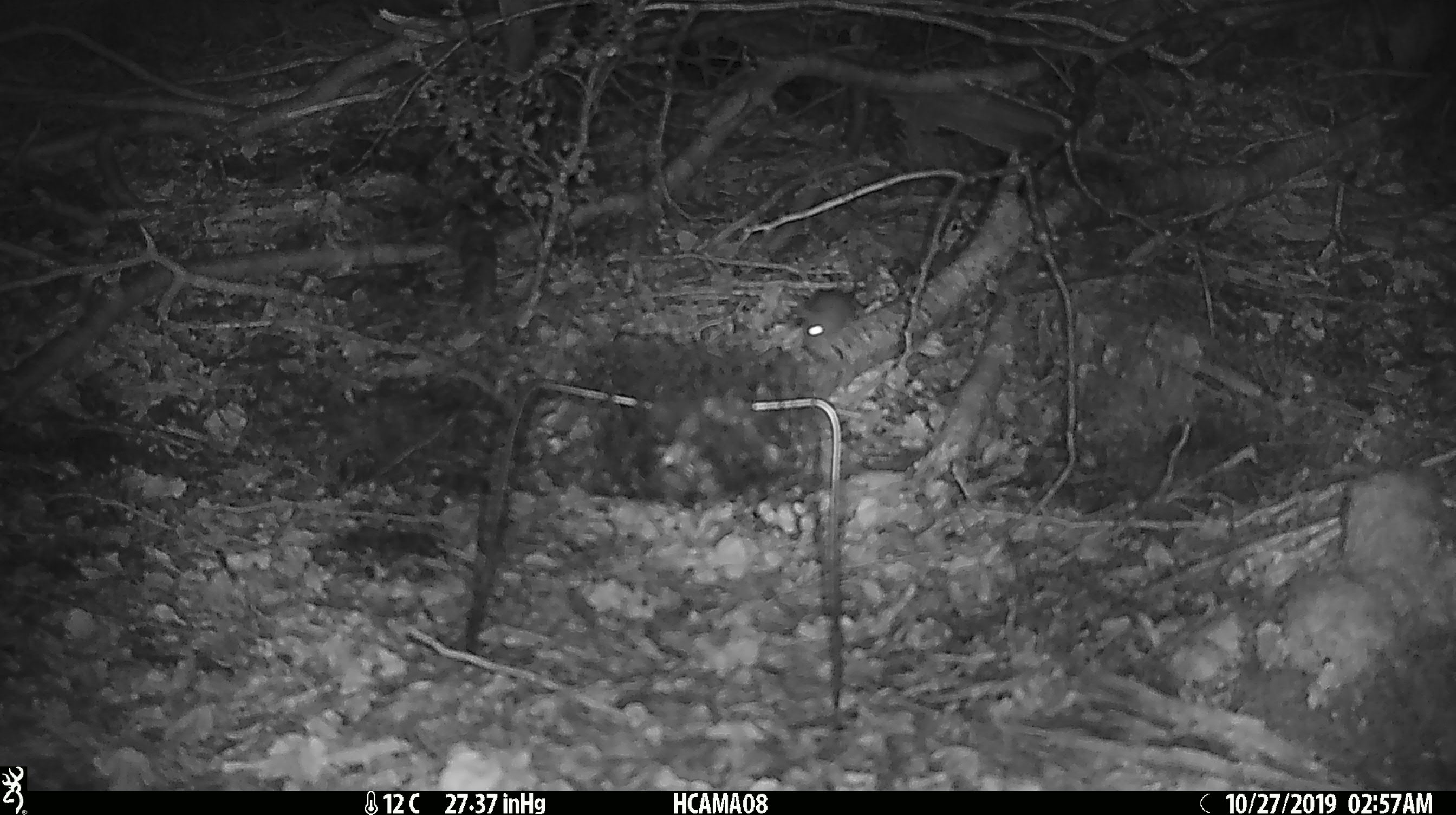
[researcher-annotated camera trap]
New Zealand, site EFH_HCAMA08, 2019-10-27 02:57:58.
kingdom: Animalia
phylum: Chordata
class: Mammalia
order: Rodentia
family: Muridae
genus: Mus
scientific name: Mus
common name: mouse